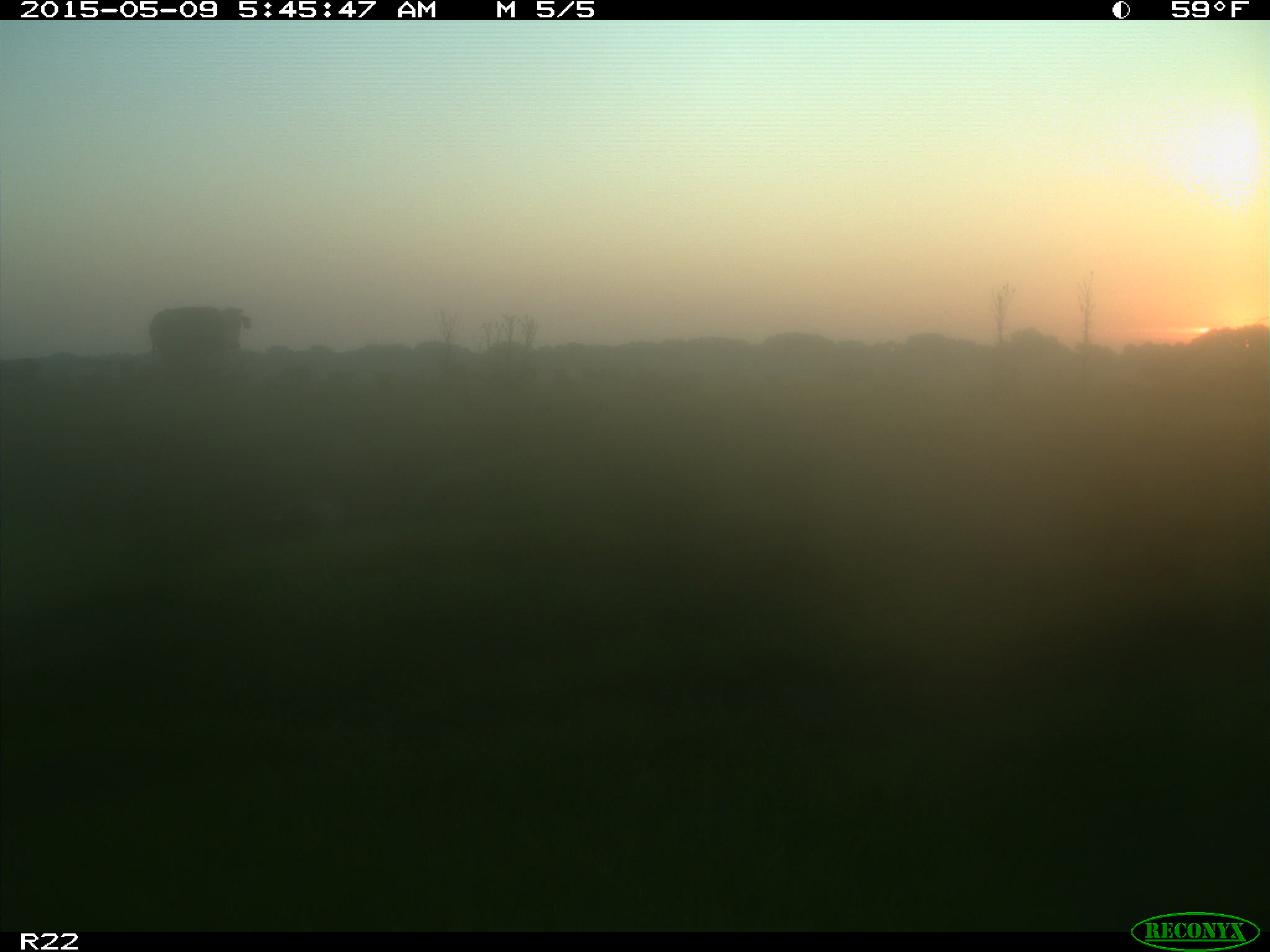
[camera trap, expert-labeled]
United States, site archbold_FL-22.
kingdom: Animalia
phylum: Chordata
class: Mammalia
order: Artiodactyla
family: Bovidae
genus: Bos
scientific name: Bos taurus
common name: domestic cow